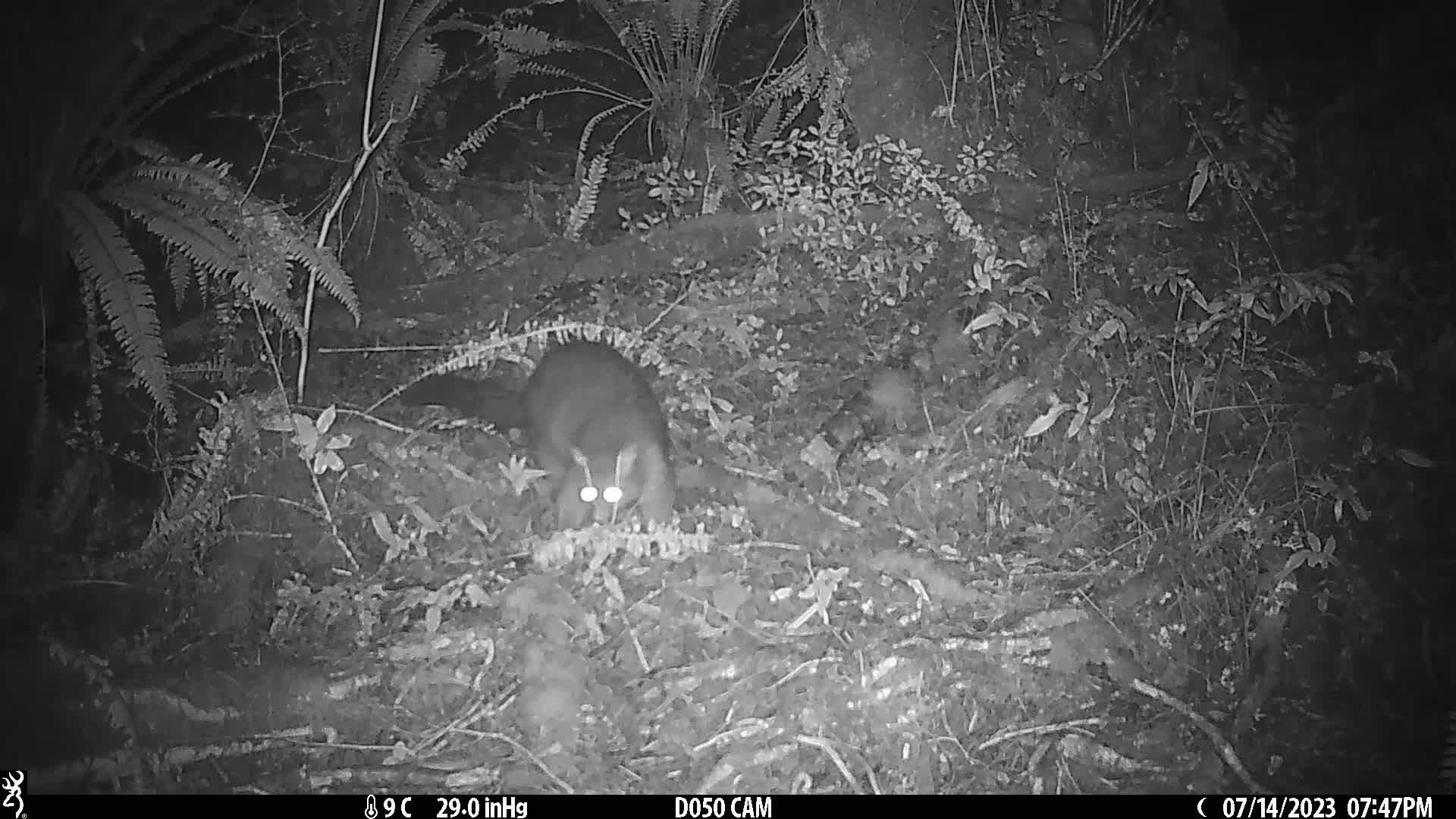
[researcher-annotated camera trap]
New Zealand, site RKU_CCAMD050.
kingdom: Animalia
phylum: Chordata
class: Mammalia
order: Diprotodontia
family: Phalangeridae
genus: Trichosurus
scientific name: Trichosurus vulpecula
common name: common brushtail possum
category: possum